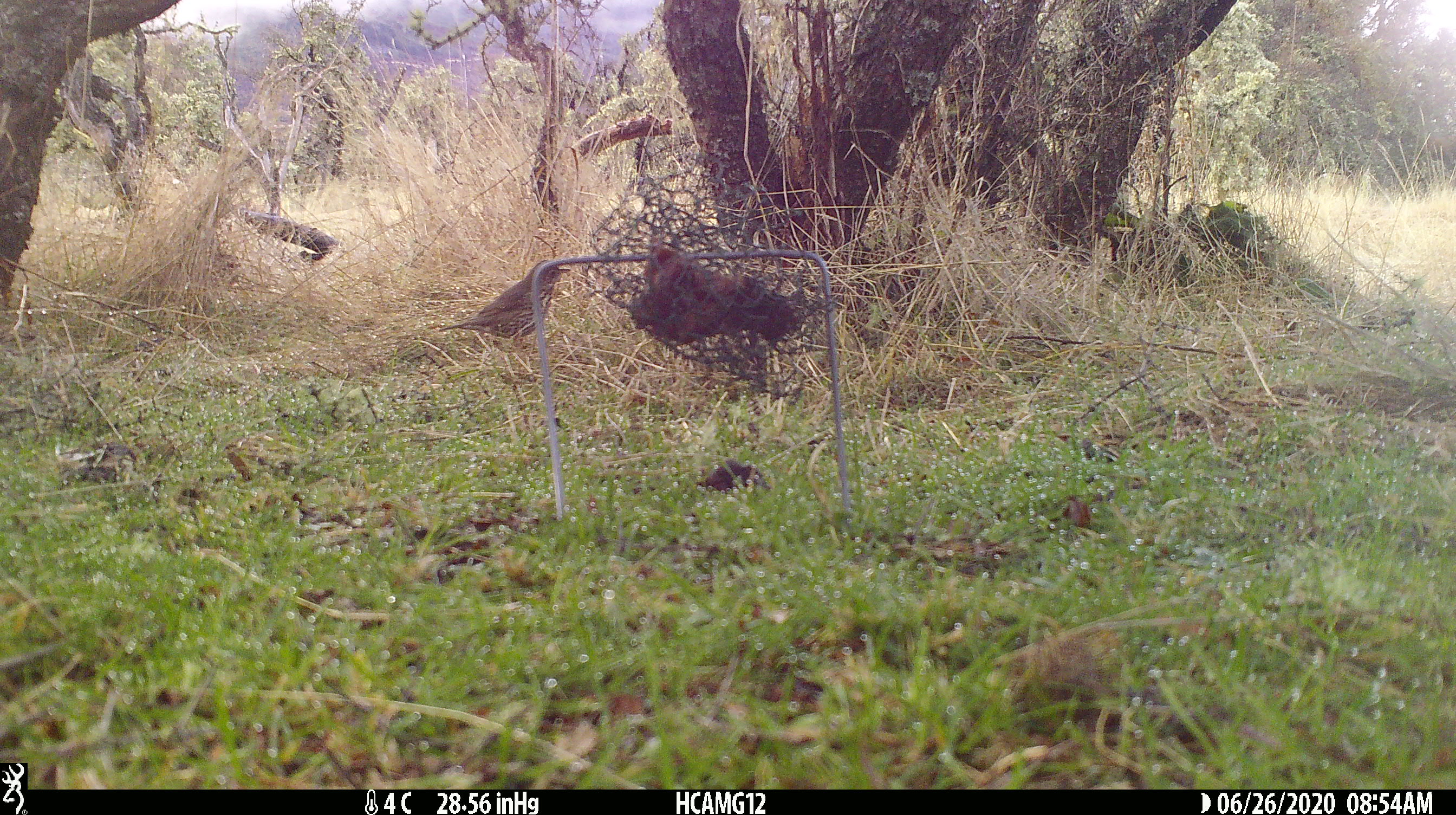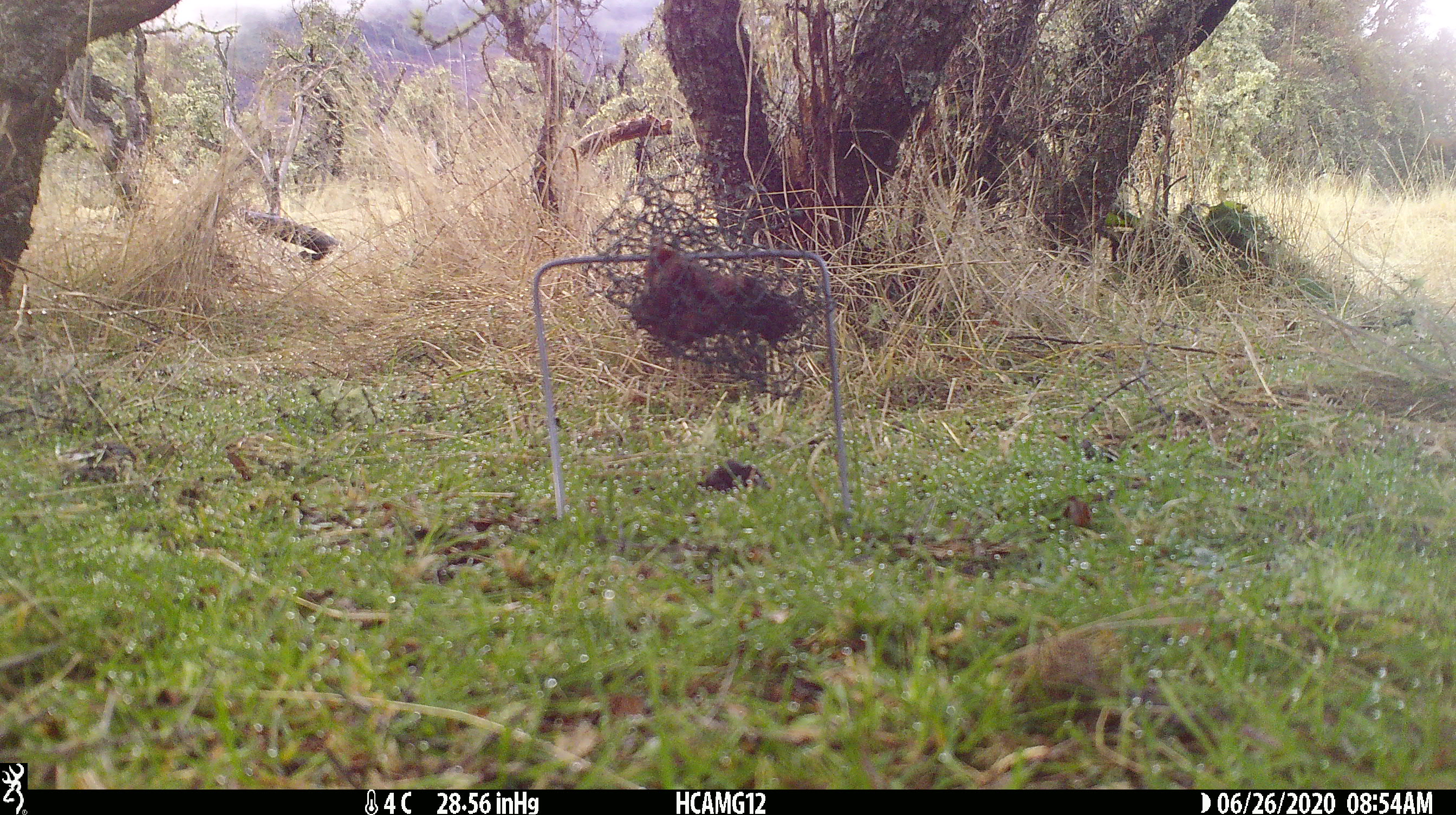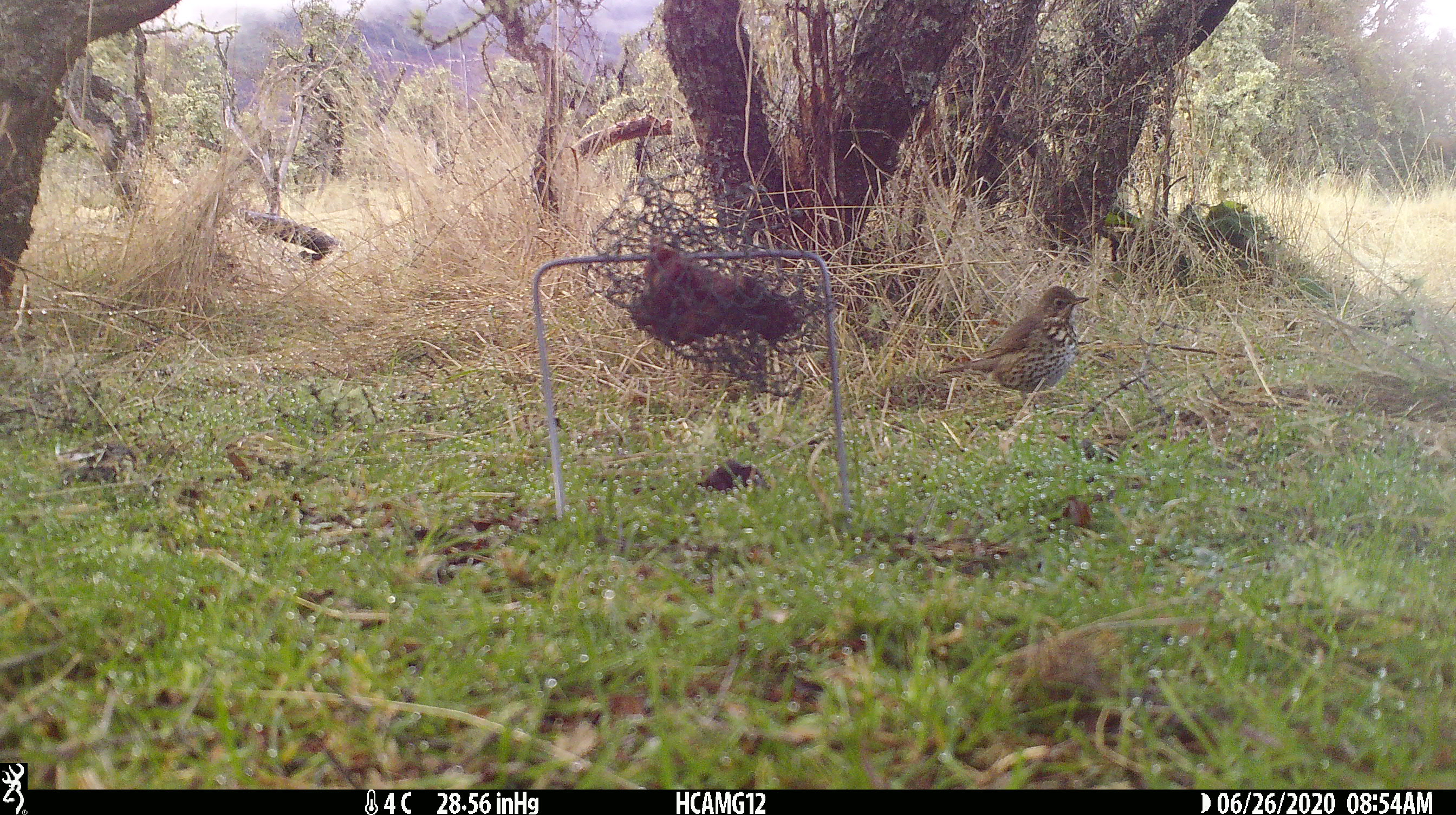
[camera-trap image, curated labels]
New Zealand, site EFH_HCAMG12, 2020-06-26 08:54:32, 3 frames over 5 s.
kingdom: Animalia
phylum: Chordata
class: Aves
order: Passeriformes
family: Turdidae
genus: Turdus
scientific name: Turdus philomelos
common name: song thrush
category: thrush